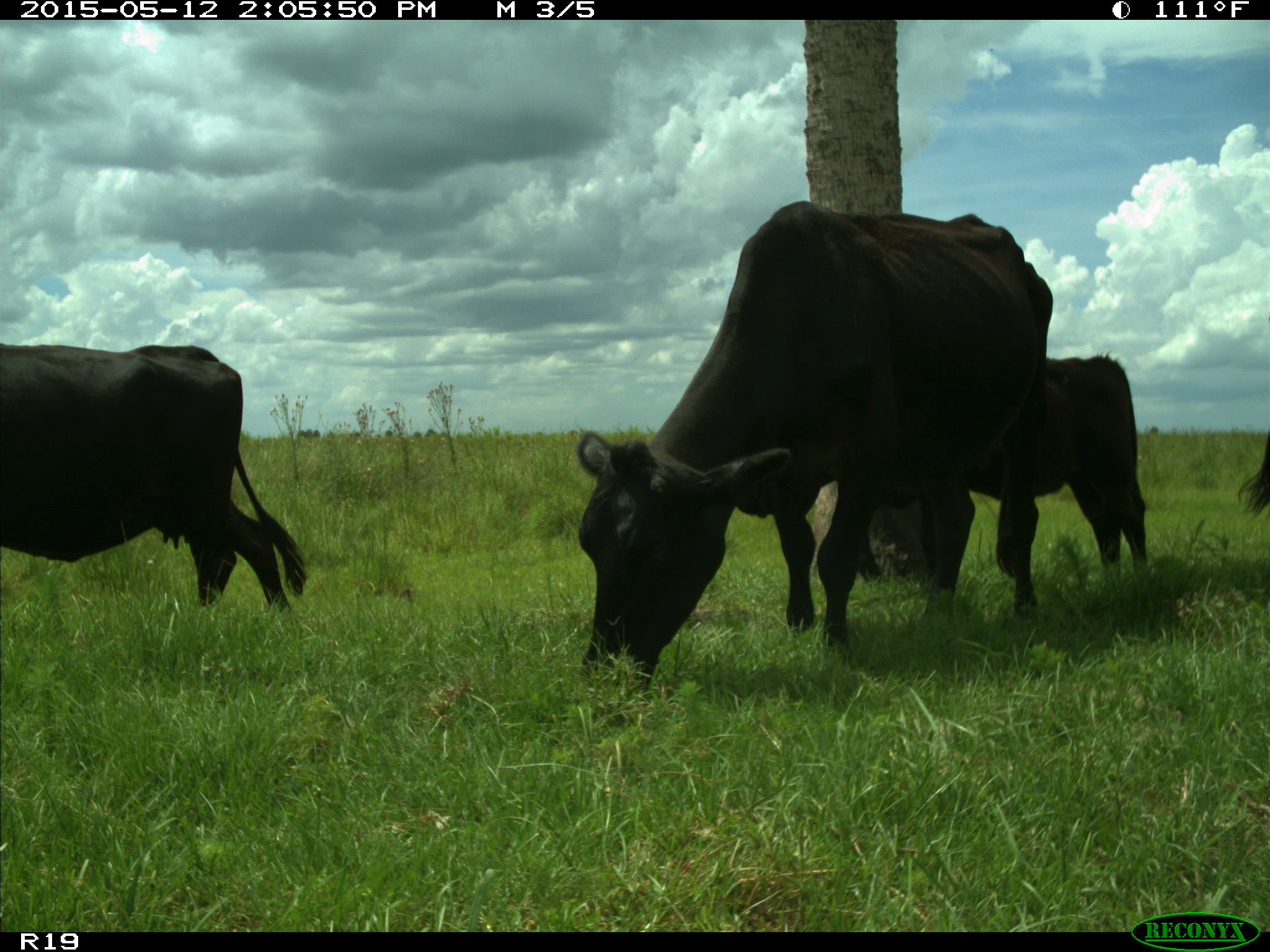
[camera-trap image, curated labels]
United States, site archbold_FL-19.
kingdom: Animalia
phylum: Chordata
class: Mammalia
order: Artiodactyla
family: Bovidae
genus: Bos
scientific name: Bos taurus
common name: domestic cow